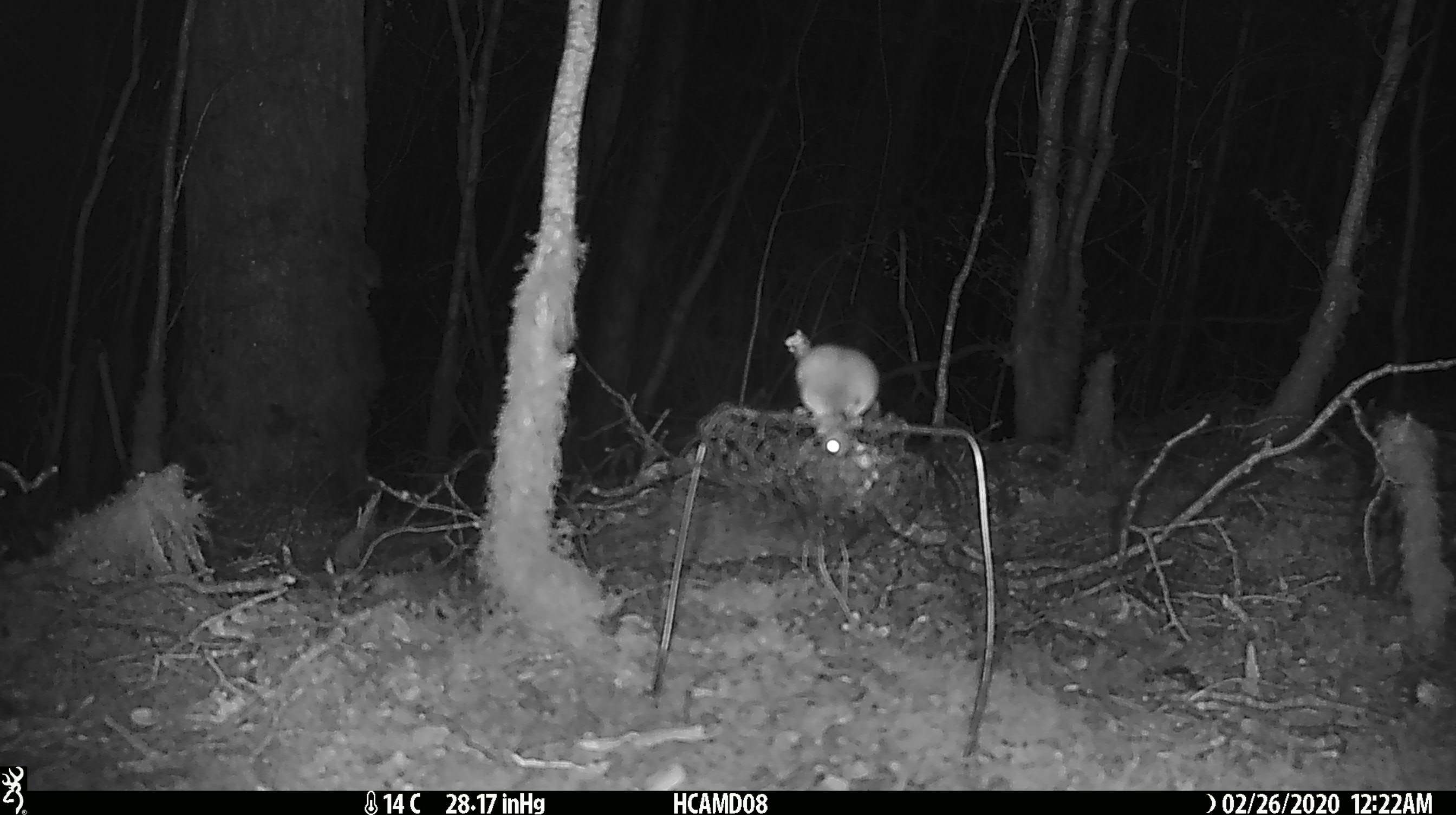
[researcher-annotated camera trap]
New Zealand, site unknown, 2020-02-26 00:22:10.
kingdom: Animalia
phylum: Chordata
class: Mammalia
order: Rodentia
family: Muridae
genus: Mus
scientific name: Mus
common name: mouse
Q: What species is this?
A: Mouse (Mus).